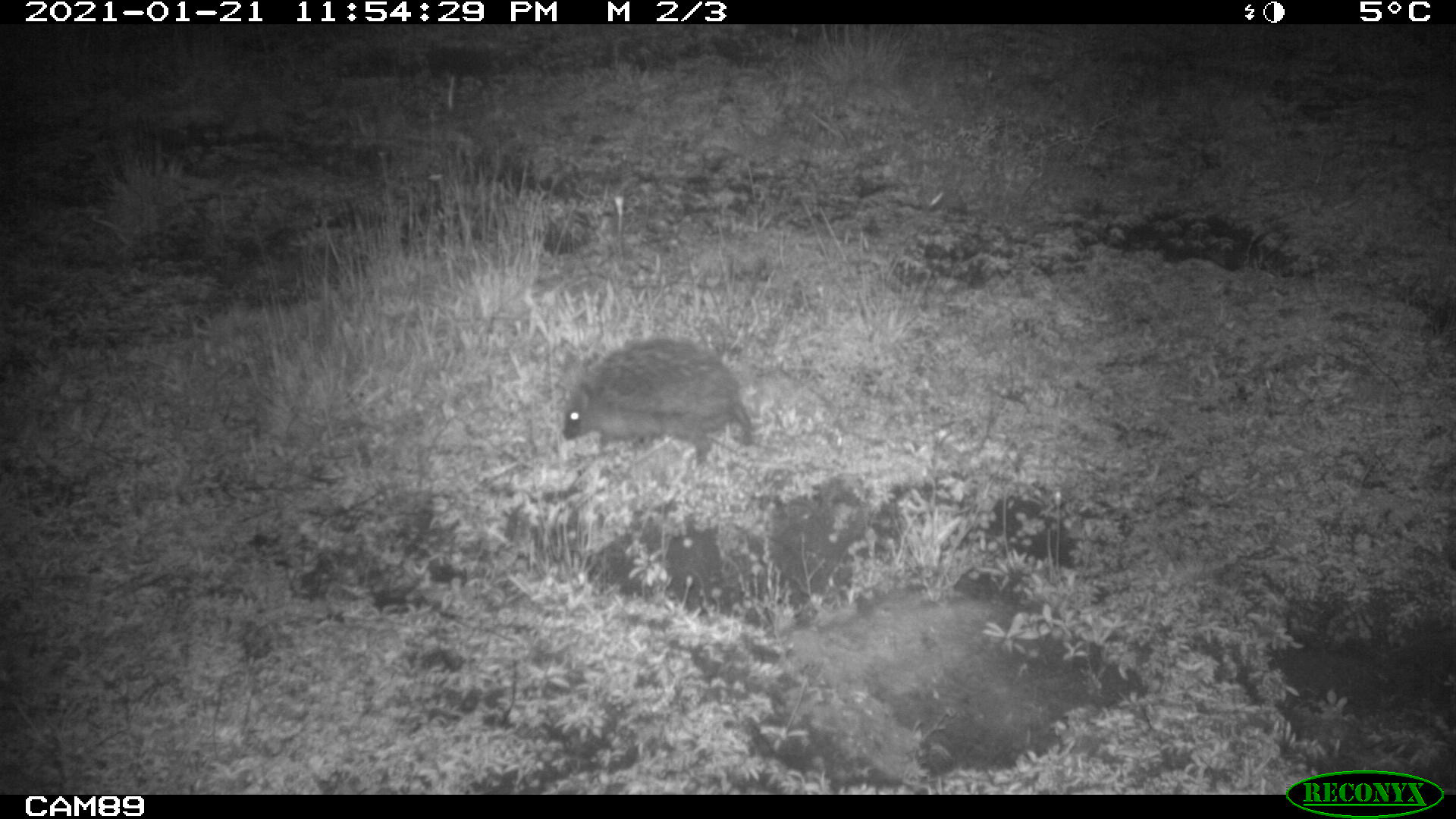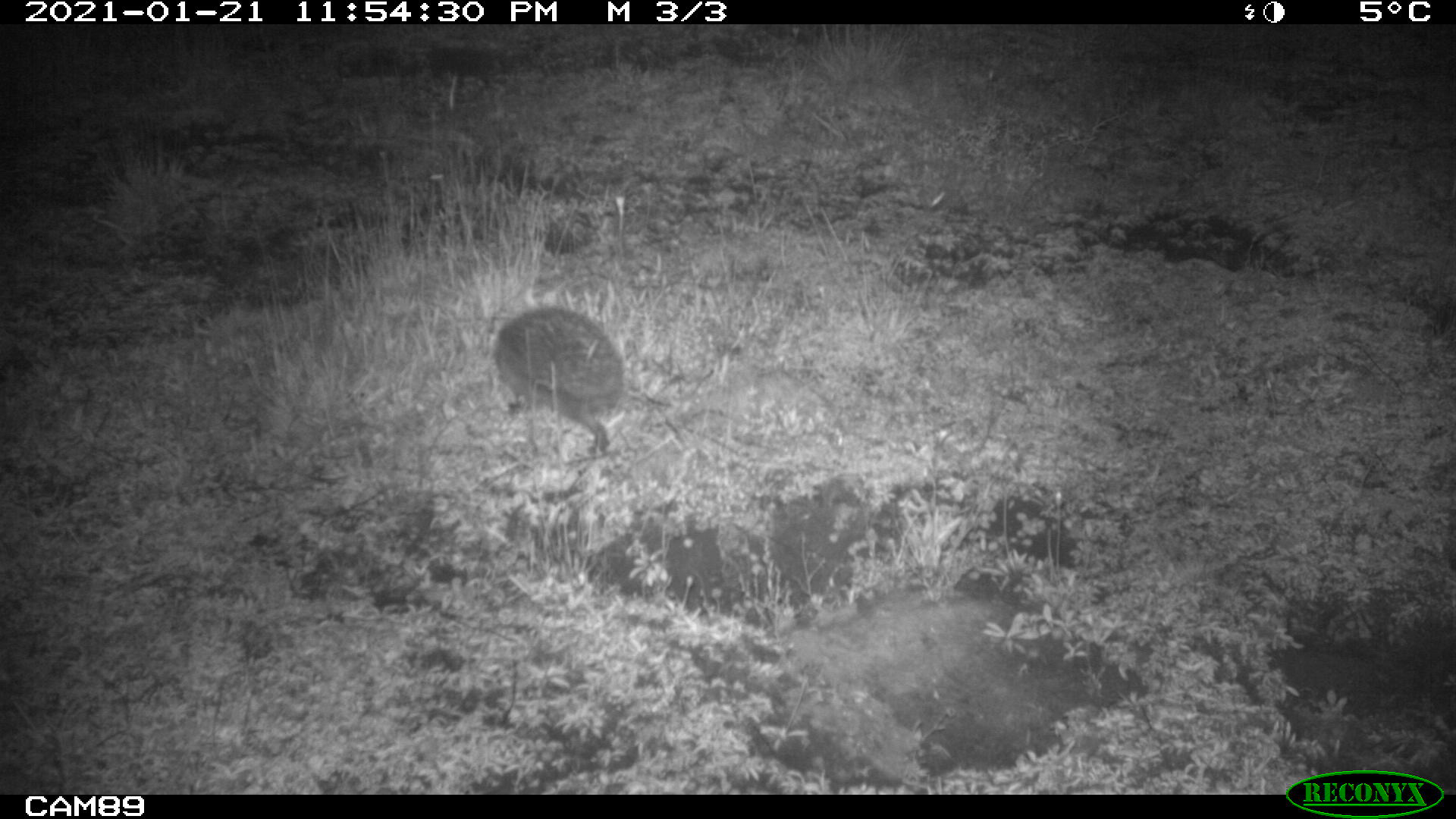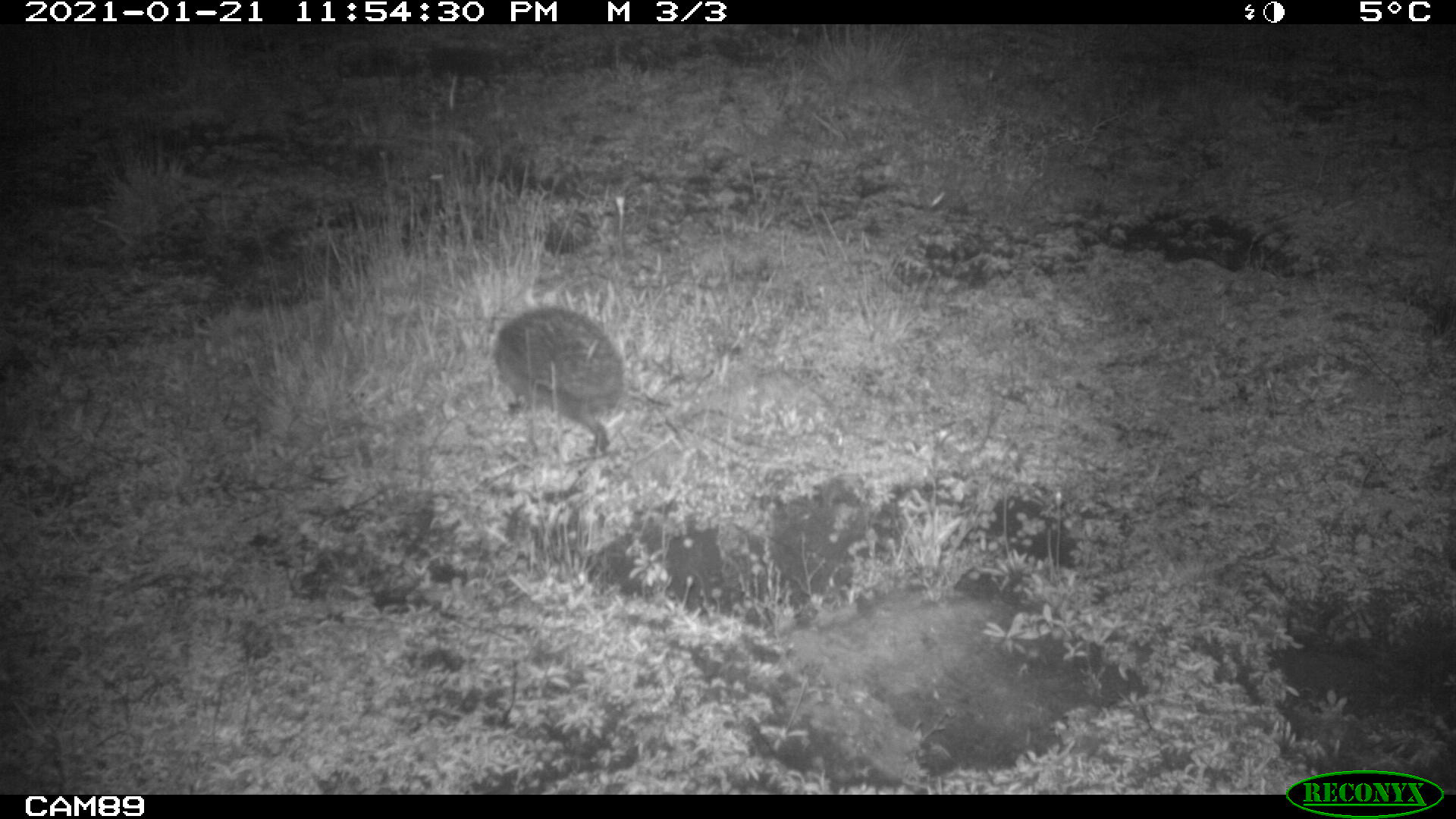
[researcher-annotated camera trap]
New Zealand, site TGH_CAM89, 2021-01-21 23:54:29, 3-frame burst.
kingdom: Animalia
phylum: Chordata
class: Mammalia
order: Eulipotyphla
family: Erinaceidae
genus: Erinaceus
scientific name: Erinaceus europaeus europaeus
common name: european hedgehog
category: hedgehog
Hedgehog (european hedgehog) (Erinaceus europaeus europaeus).